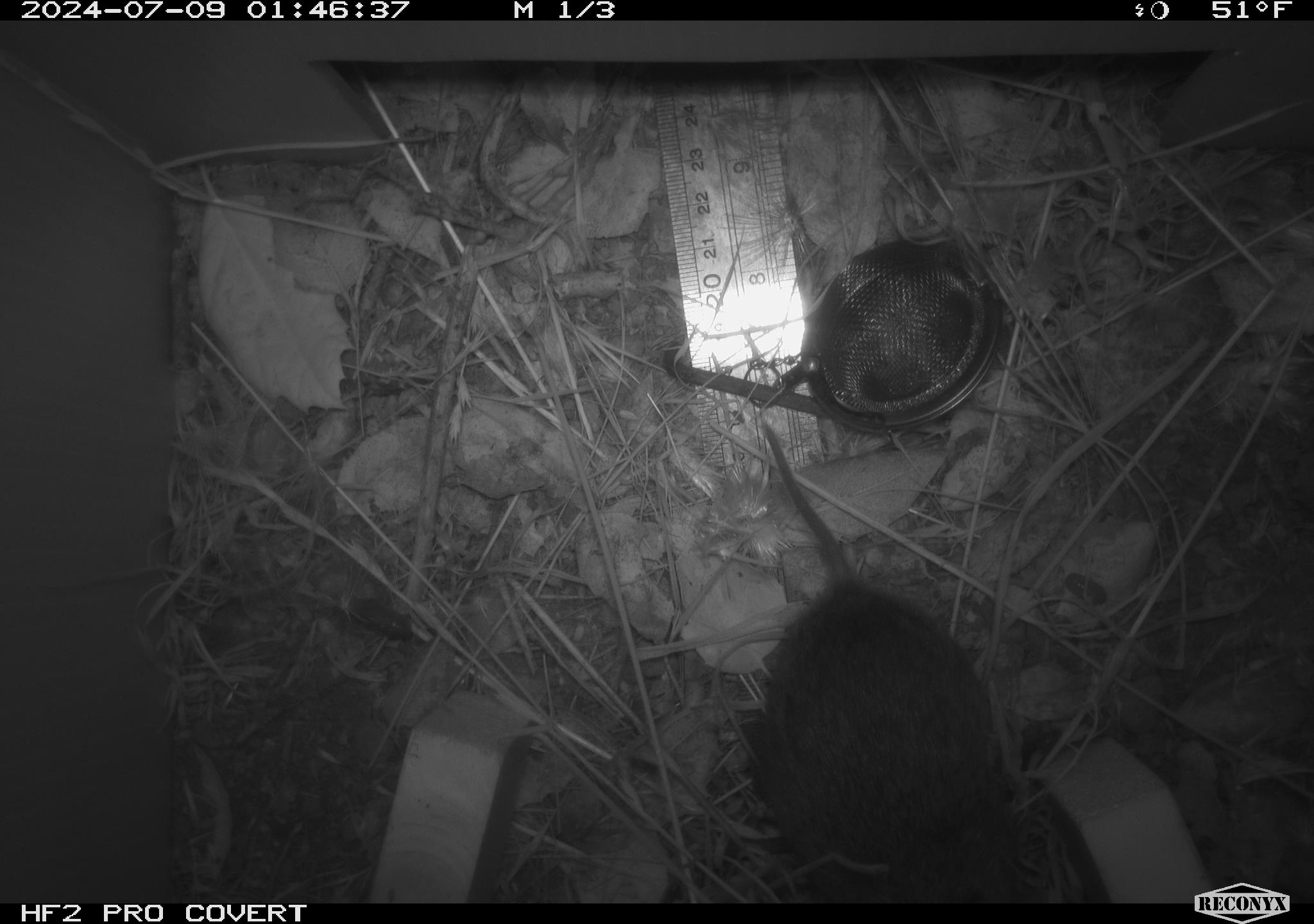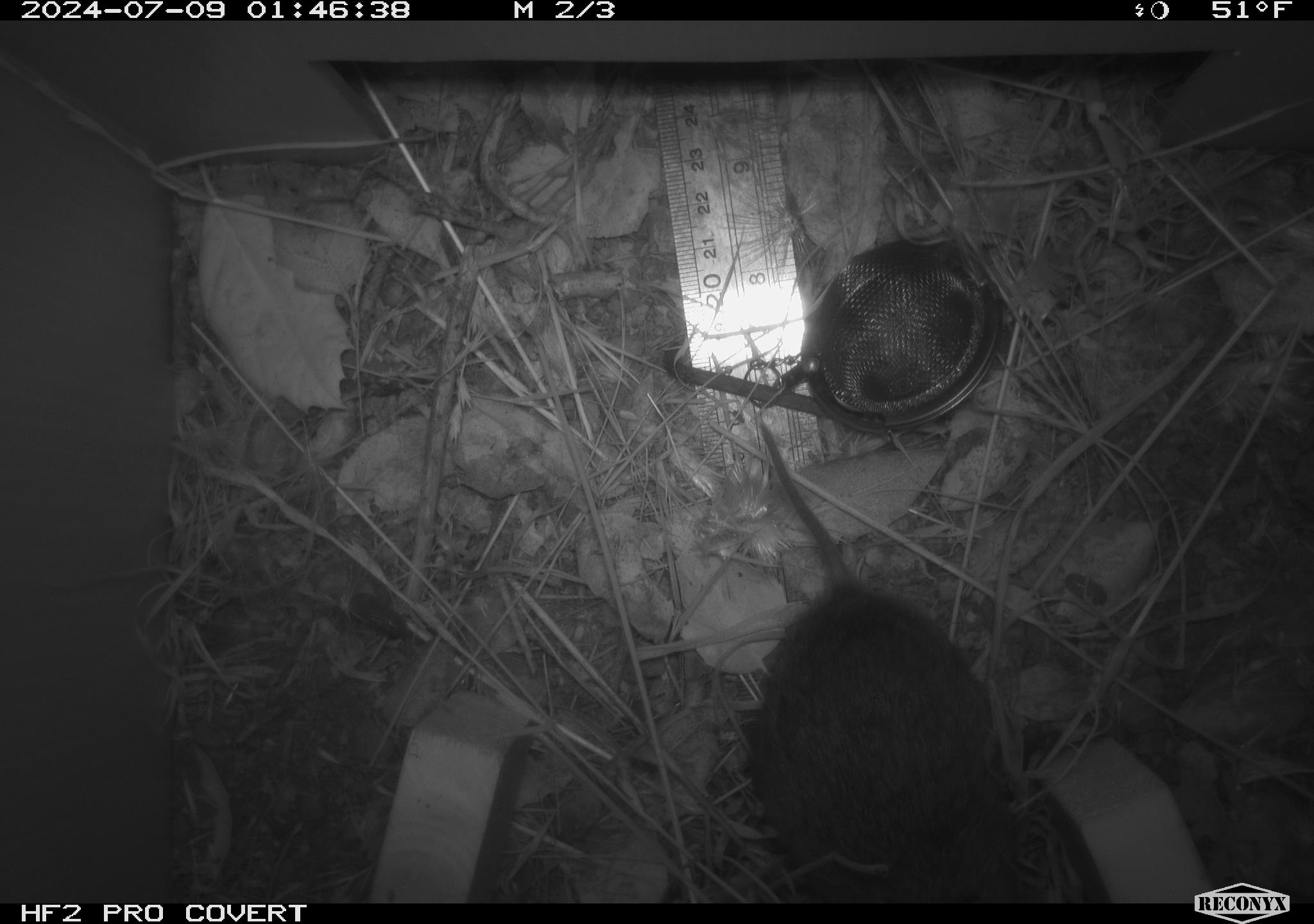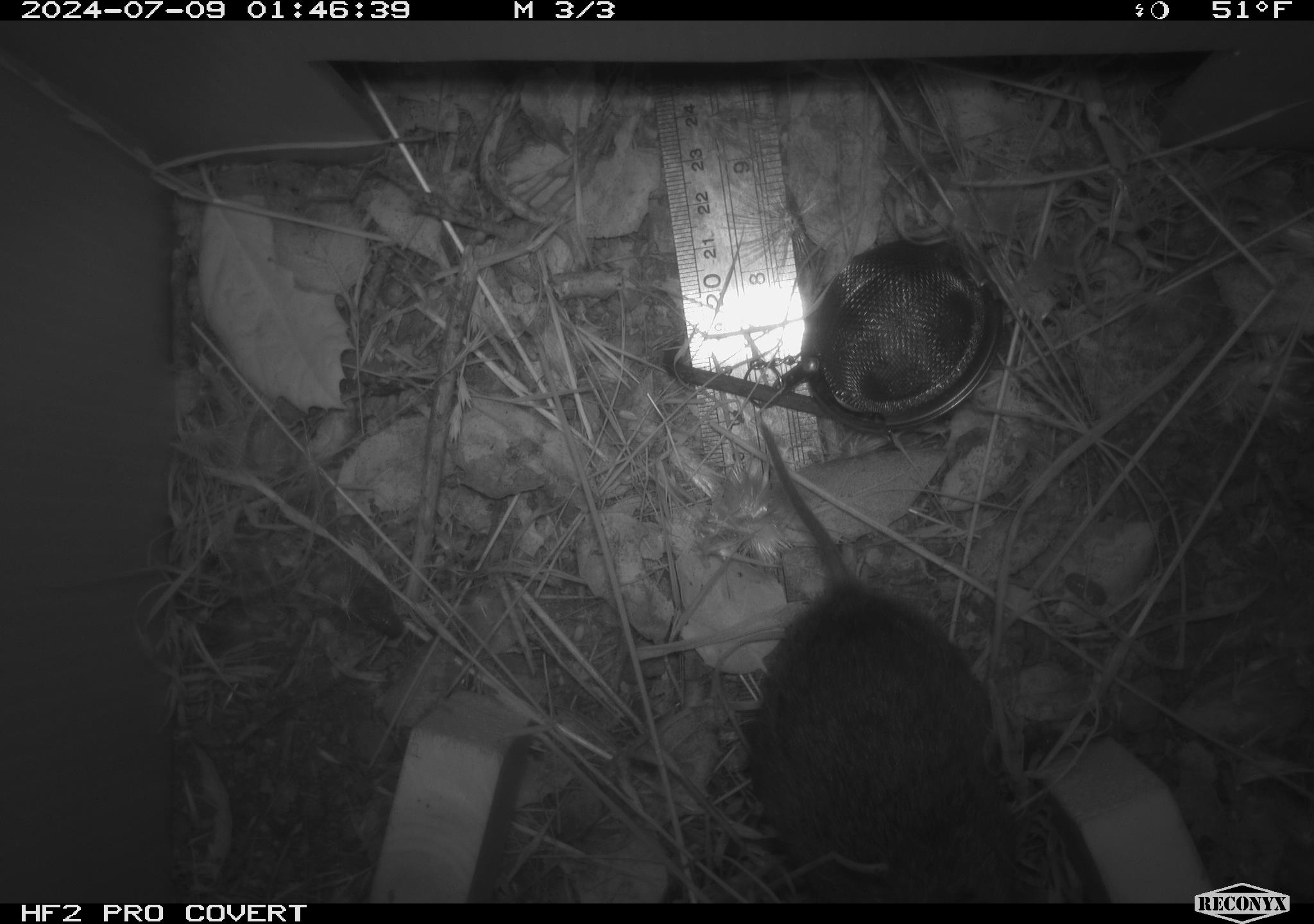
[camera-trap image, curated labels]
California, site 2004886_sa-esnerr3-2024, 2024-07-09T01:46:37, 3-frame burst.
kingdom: Animalia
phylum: Chordata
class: Mammalia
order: Rodentia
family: Cricetidae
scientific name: Cricetidae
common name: hamsters, voles, lemmings, and allies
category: cricetidae family